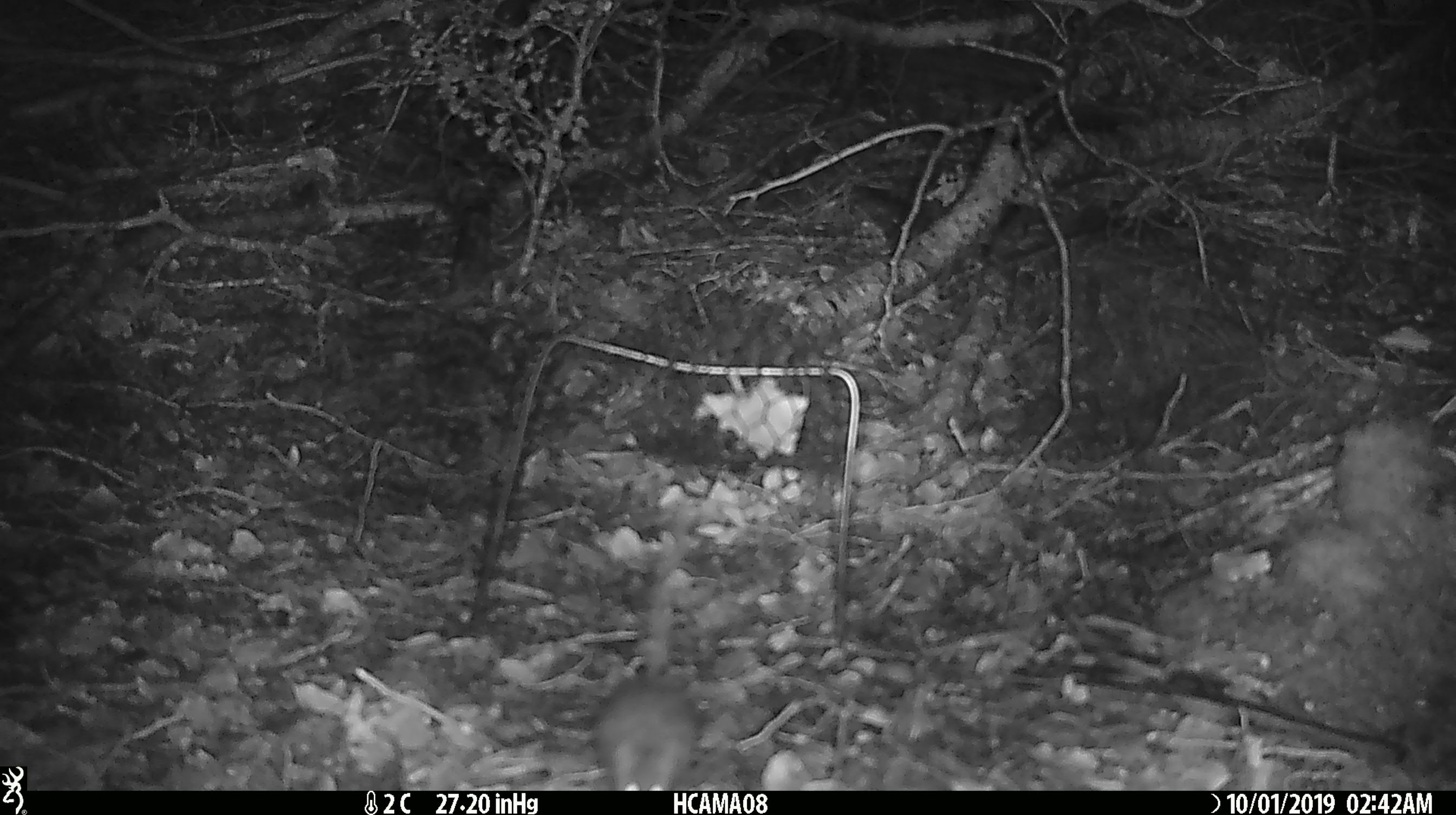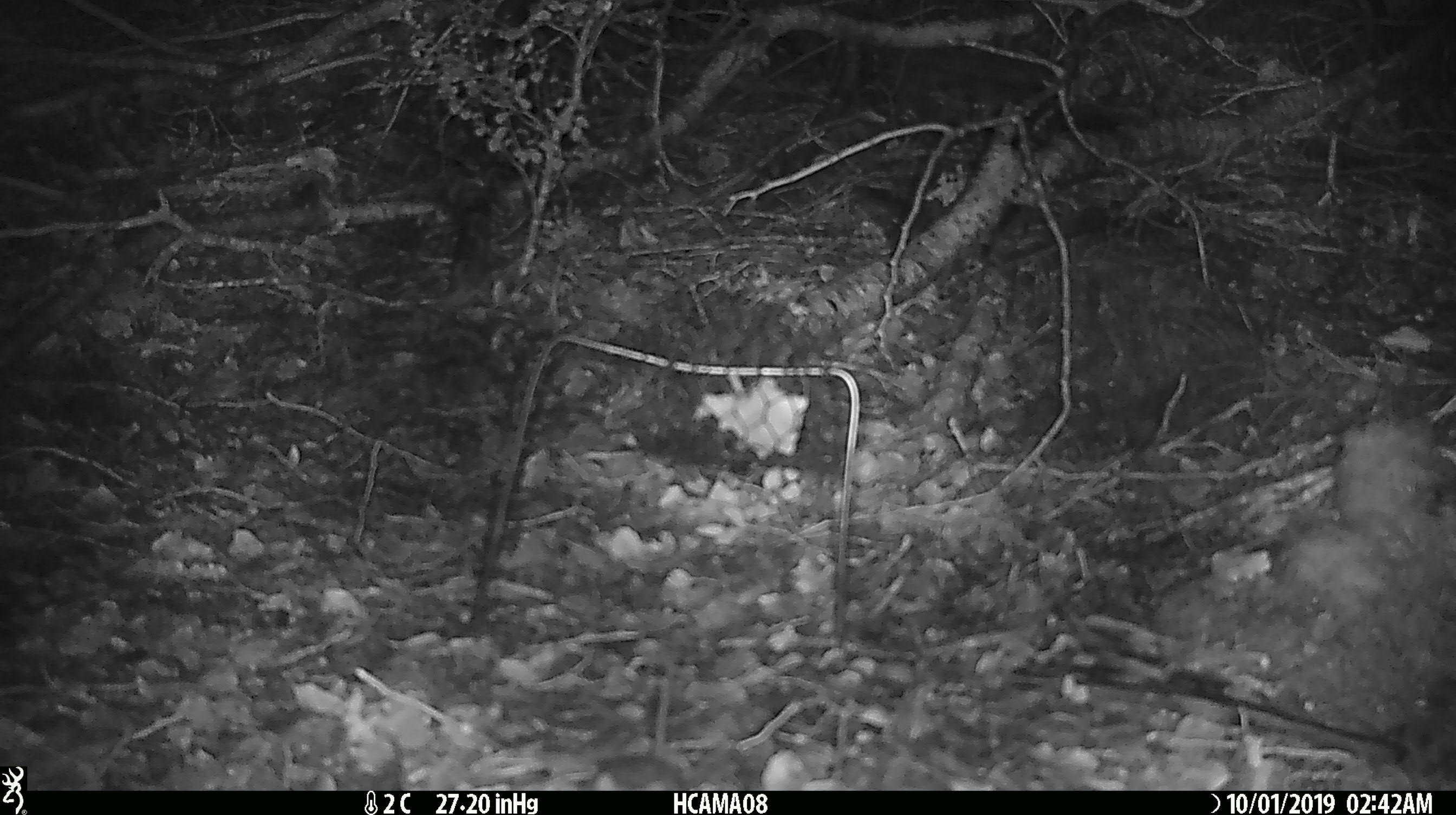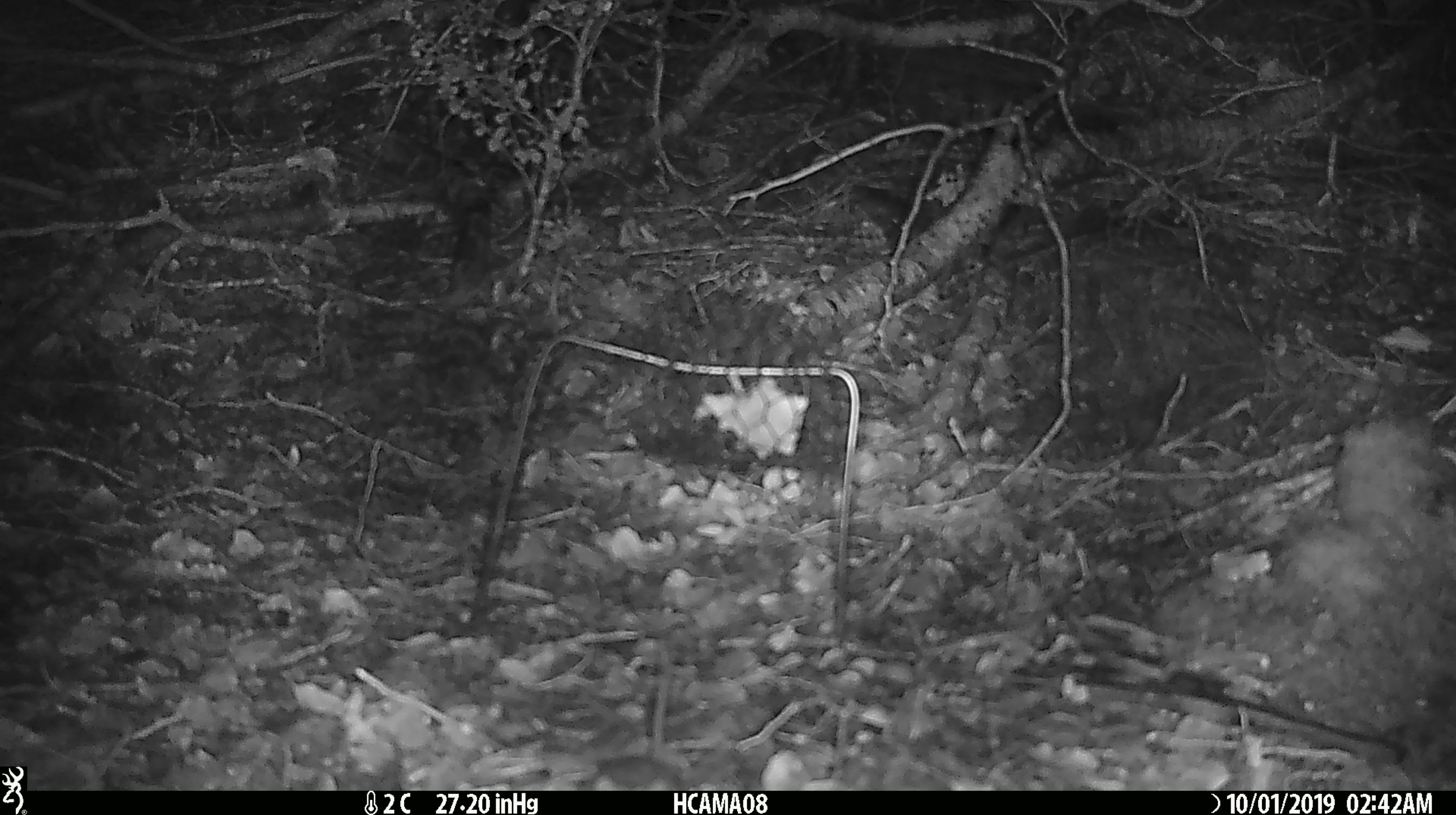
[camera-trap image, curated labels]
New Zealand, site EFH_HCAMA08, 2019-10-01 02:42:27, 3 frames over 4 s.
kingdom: Animalia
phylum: Chordata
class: Mammalia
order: Rodentia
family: Muridae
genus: Mus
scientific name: Mus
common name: mouse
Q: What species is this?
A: Mouse (Mus).